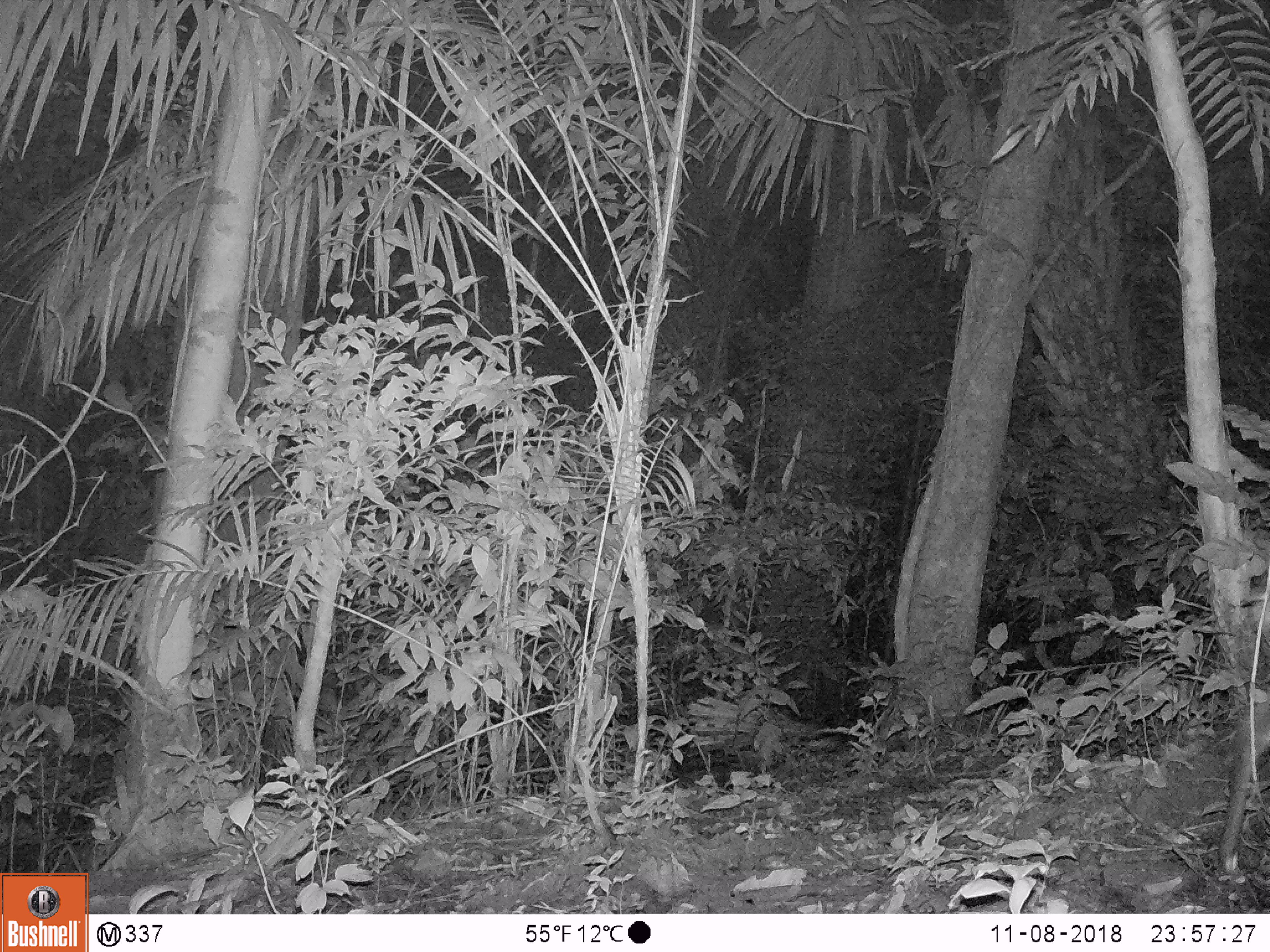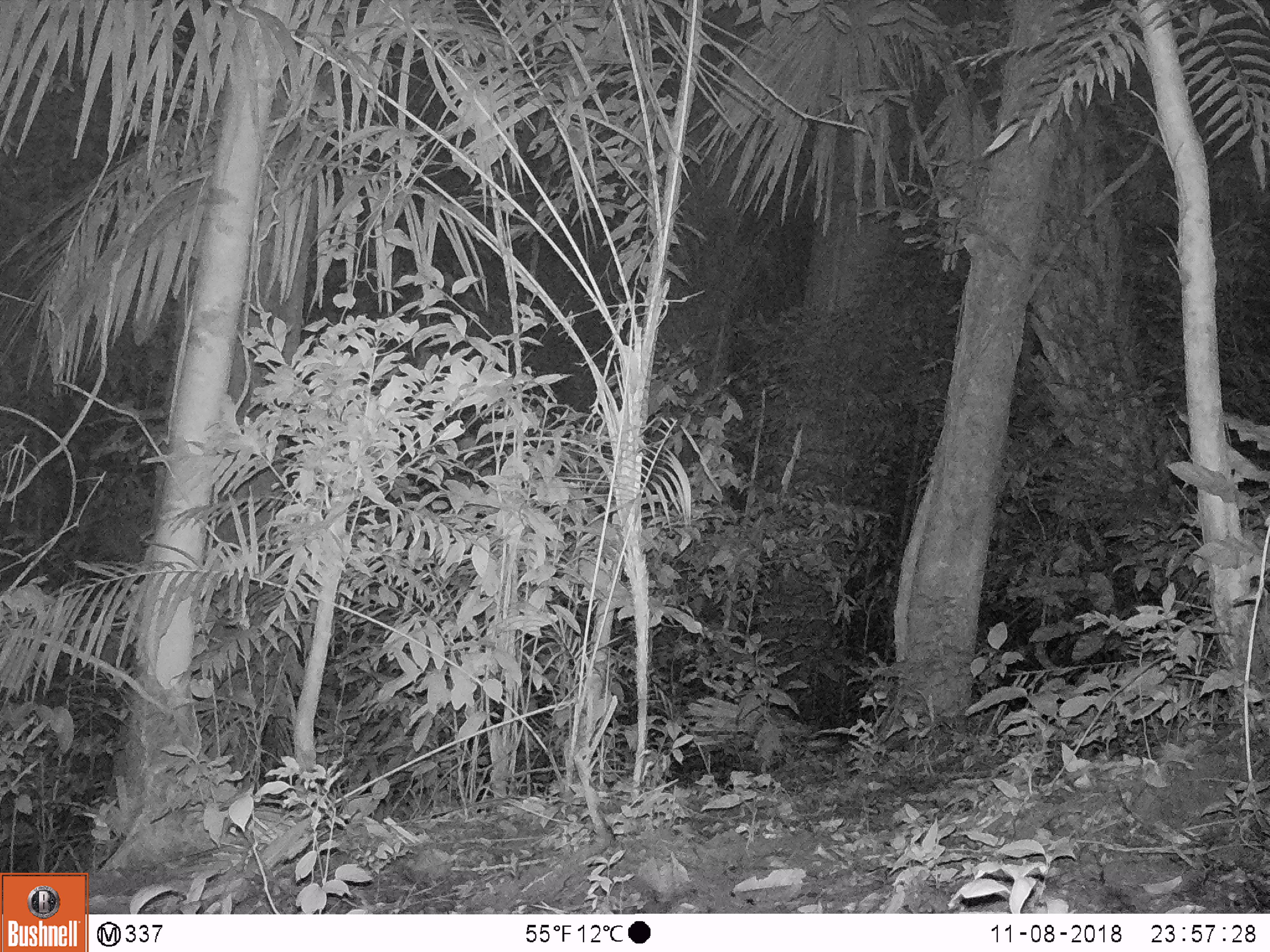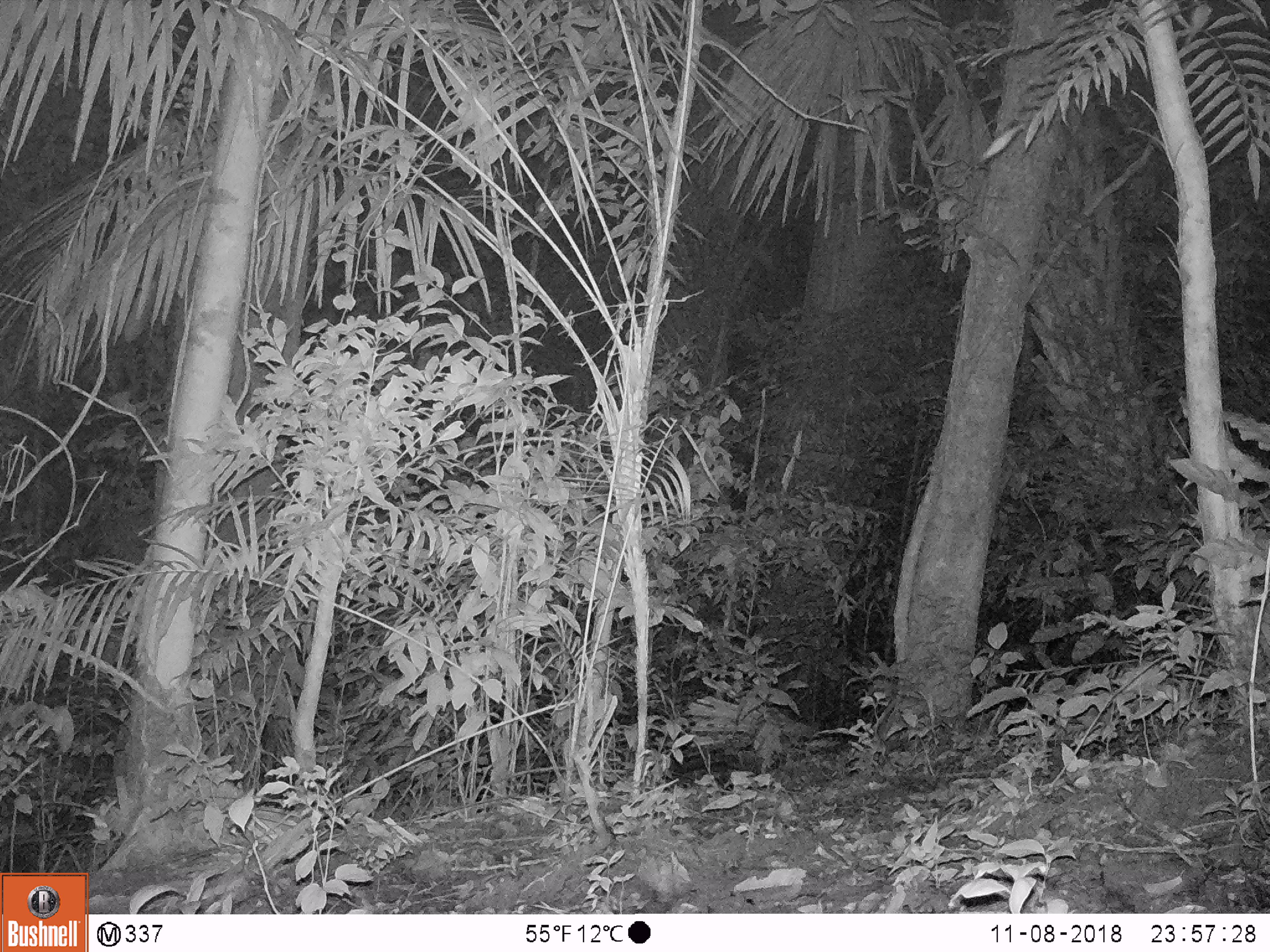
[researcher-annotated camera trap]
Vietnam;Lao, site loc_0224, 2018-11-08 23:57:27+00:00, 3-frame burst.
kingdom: Animalia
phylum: Chordata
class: Mammalia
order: Artiodactyla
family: Cervidae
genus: Muntiacus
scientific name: Muntiacus vuquangensis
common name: large-antlered muntjac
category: large antlered muntjac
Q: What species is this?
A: Large antlered muntjac (large-antlered muntjac) (Muntiacus vuquangensis).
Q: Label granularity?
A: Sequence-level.